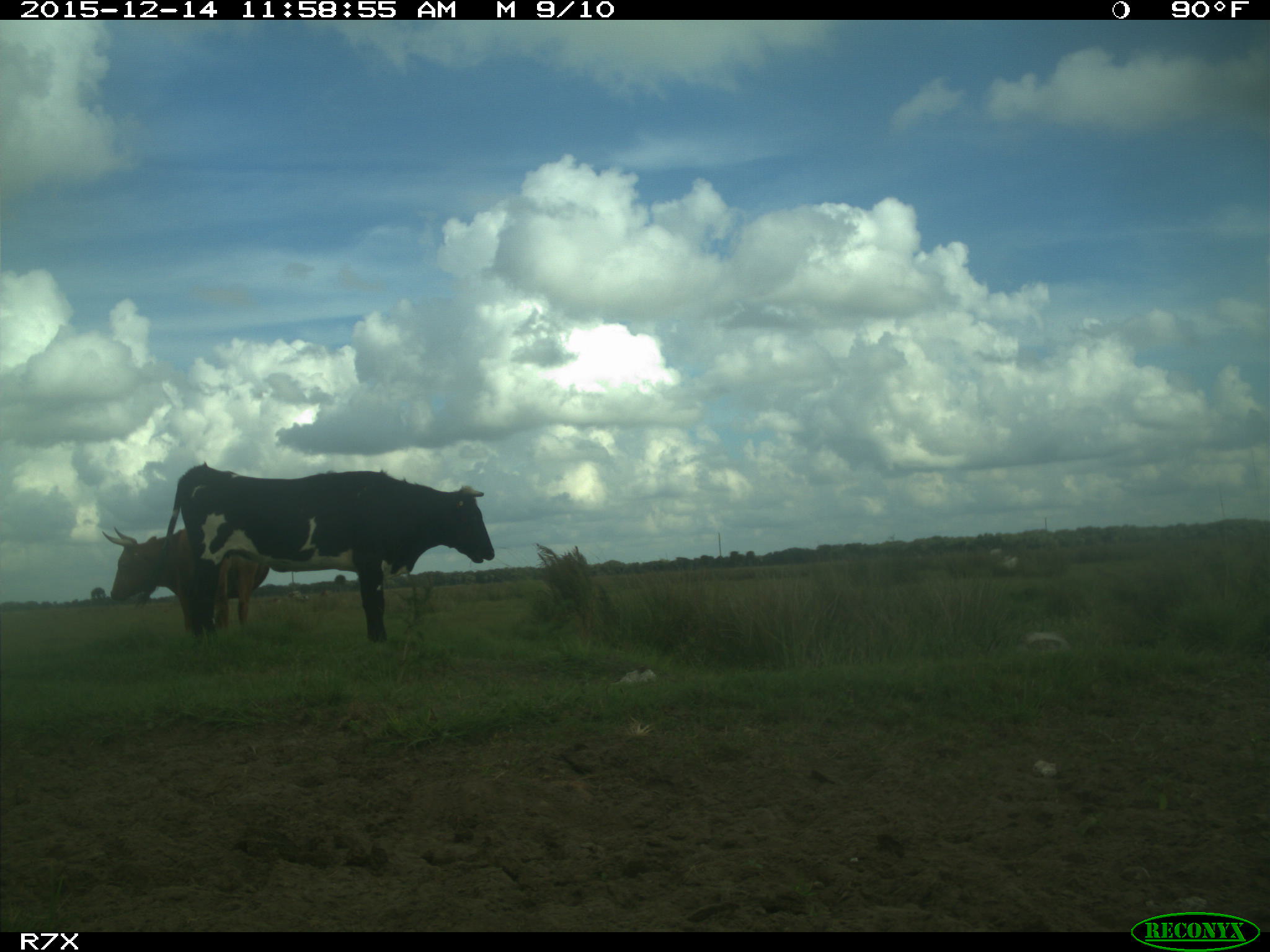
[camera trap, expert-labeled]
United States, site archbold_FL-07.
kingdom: Animalia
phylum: Chordata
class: Mammalia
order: Artiodactyla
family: Bovidae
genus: Bos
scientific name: Bos taurus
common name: domestic cow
Bos taurus (domestic cow).